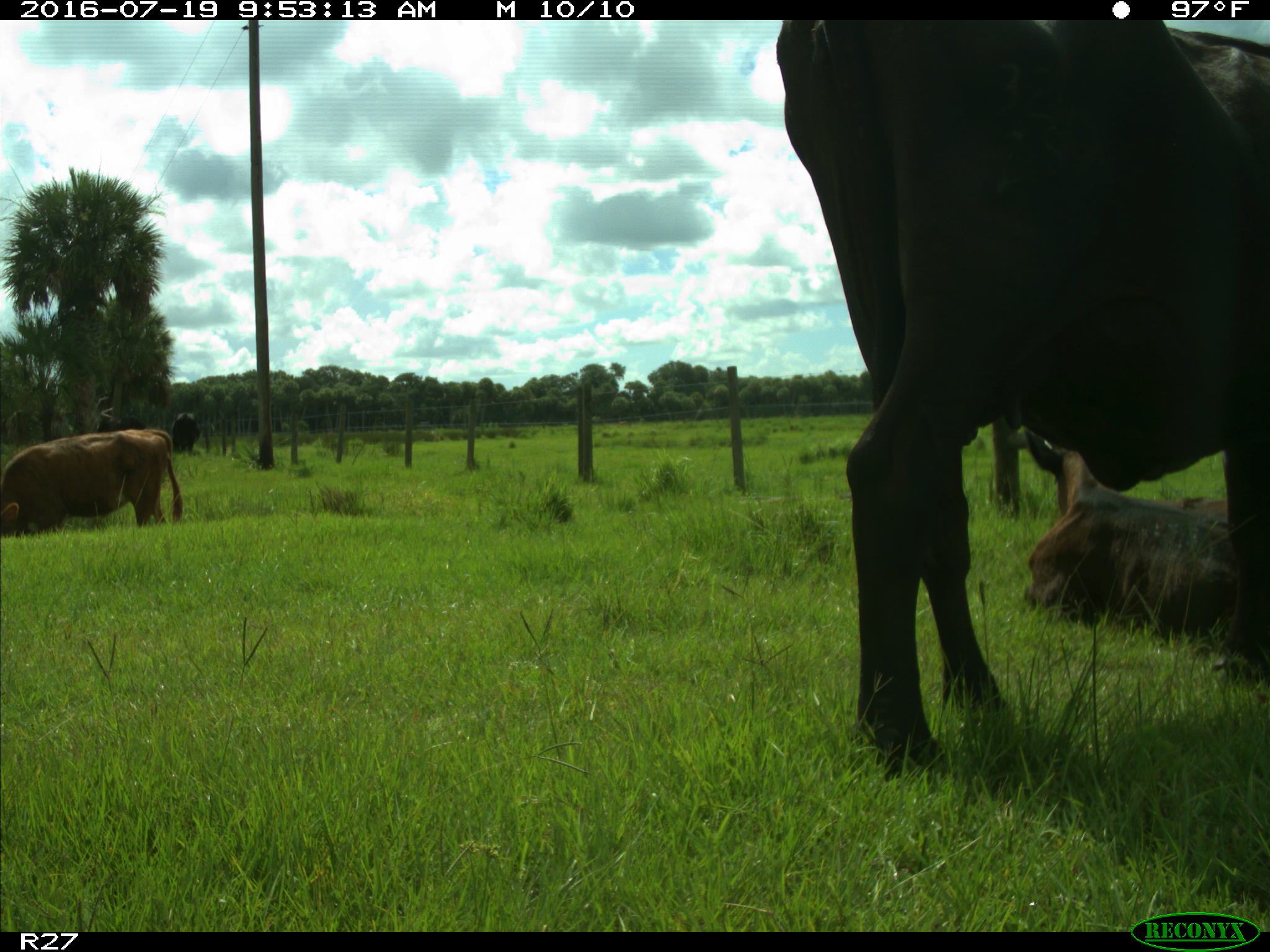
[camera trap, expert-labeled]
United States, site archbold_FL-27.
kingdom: Animalia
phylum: Chordata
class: Mammalia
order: Artiodactyla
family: Bovidae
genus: Bos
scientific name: Bos taurus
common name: domestic cow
Bos taurus (domestic cow).